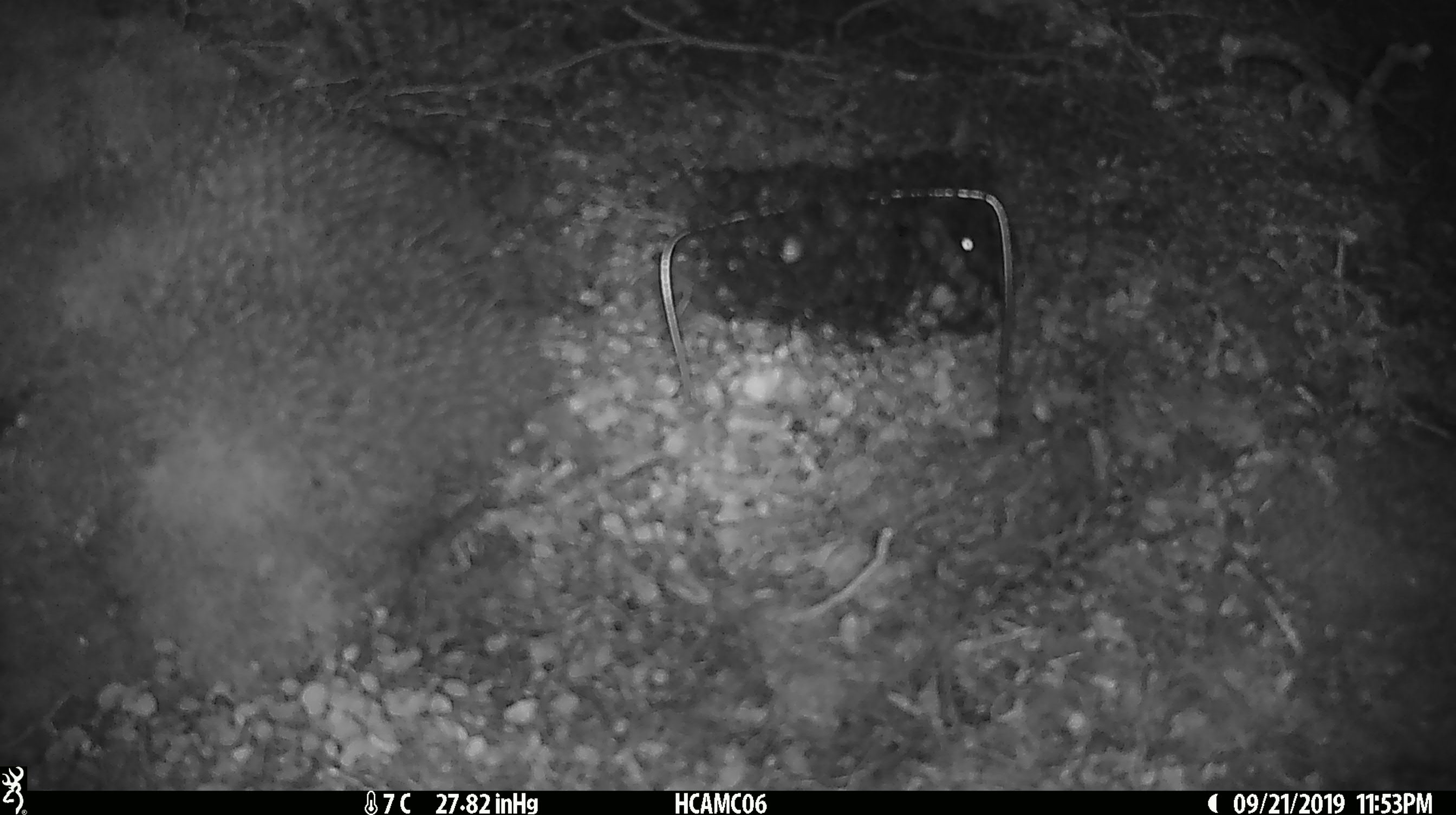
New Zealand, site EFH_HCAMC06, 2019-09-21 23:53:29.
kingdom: Animalia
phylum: Chordata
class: Mammalia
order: Rodentia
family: Muridae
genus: Mus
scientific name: Mus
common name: mouse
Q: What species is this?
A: Mouse (Mus).